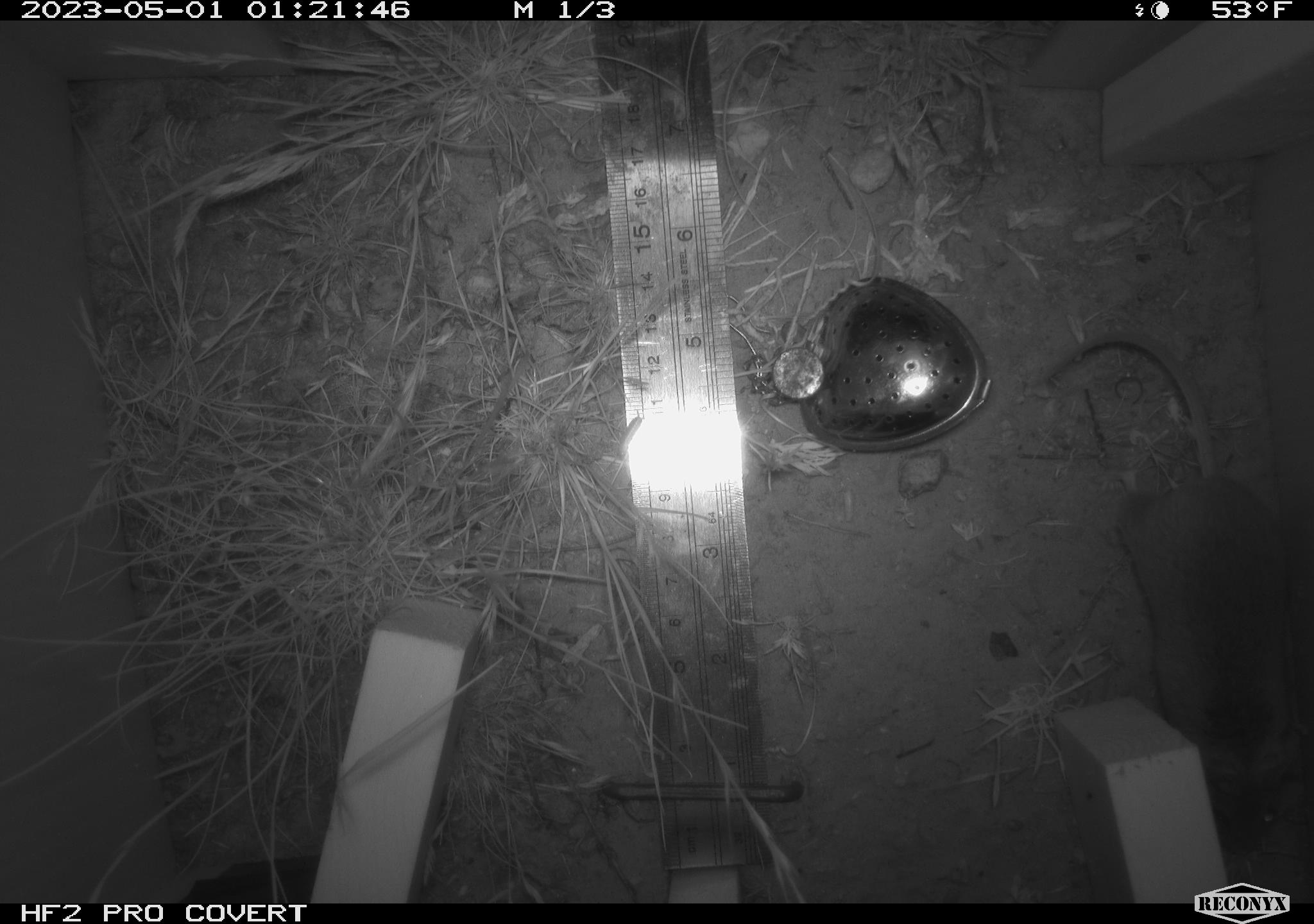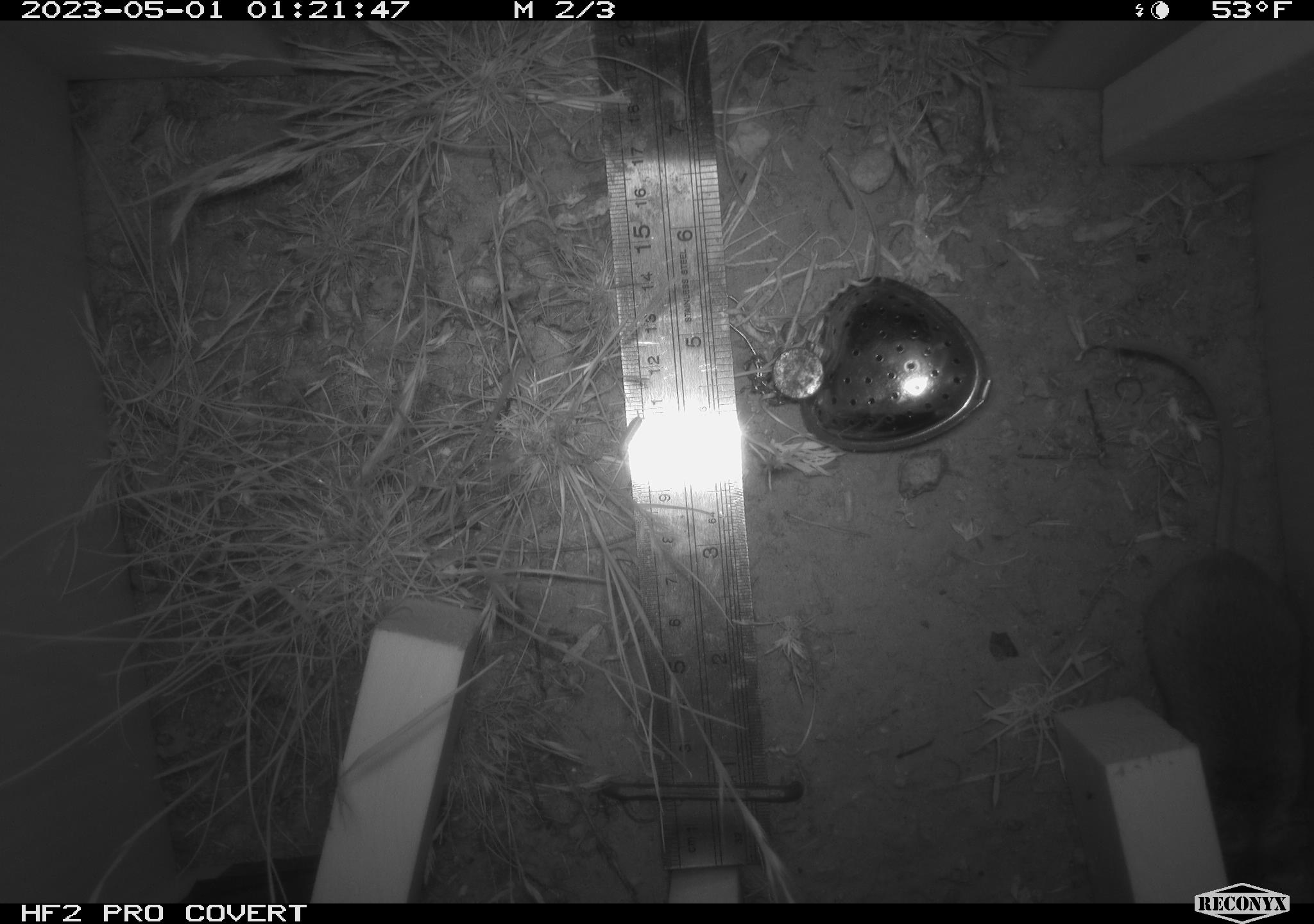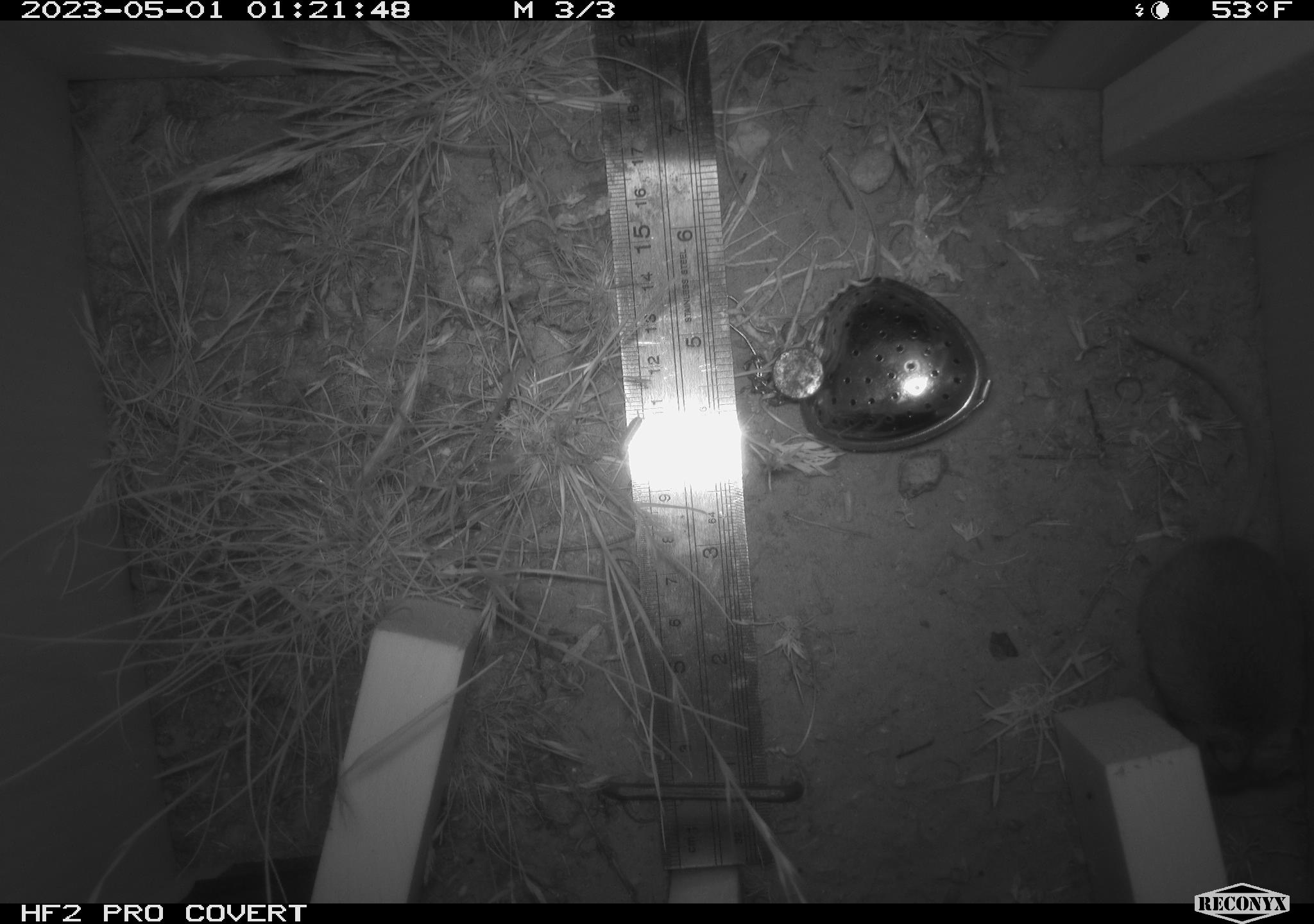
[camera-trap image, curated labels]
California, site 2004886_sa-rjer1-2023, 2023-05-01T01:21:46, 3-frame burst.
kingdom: Animalia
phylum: Chordata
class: Mammalia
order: Rodentia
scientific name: Rodentia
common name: mouse species